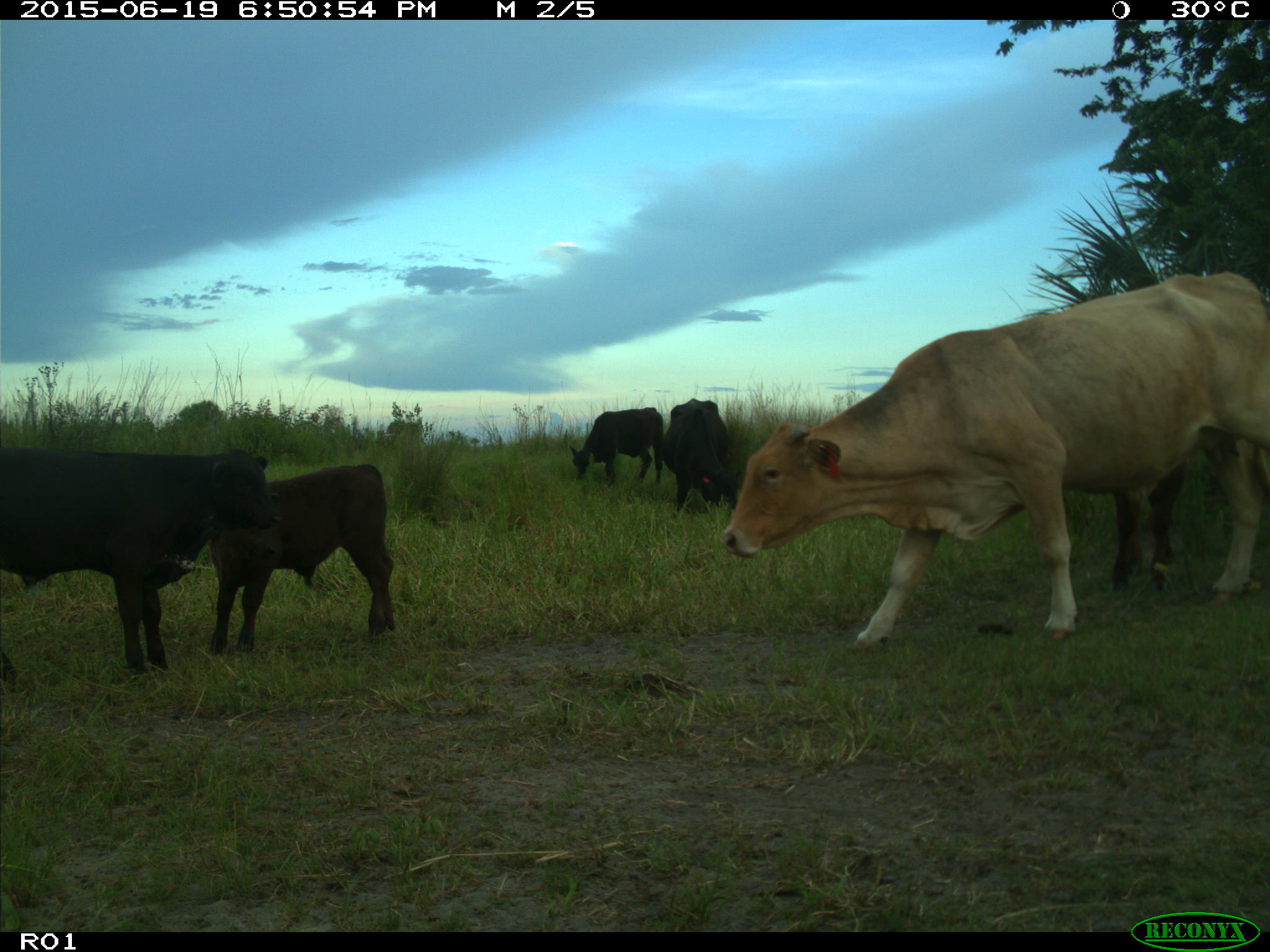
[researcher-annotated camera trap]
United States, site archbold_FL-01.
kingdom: Animalia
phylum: Chordata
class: Mammalia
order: Artiodactyla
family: Bovidae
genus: Bos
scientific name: Bos taurus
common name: domestic cow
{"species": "Bos taurus (domestic cow)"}